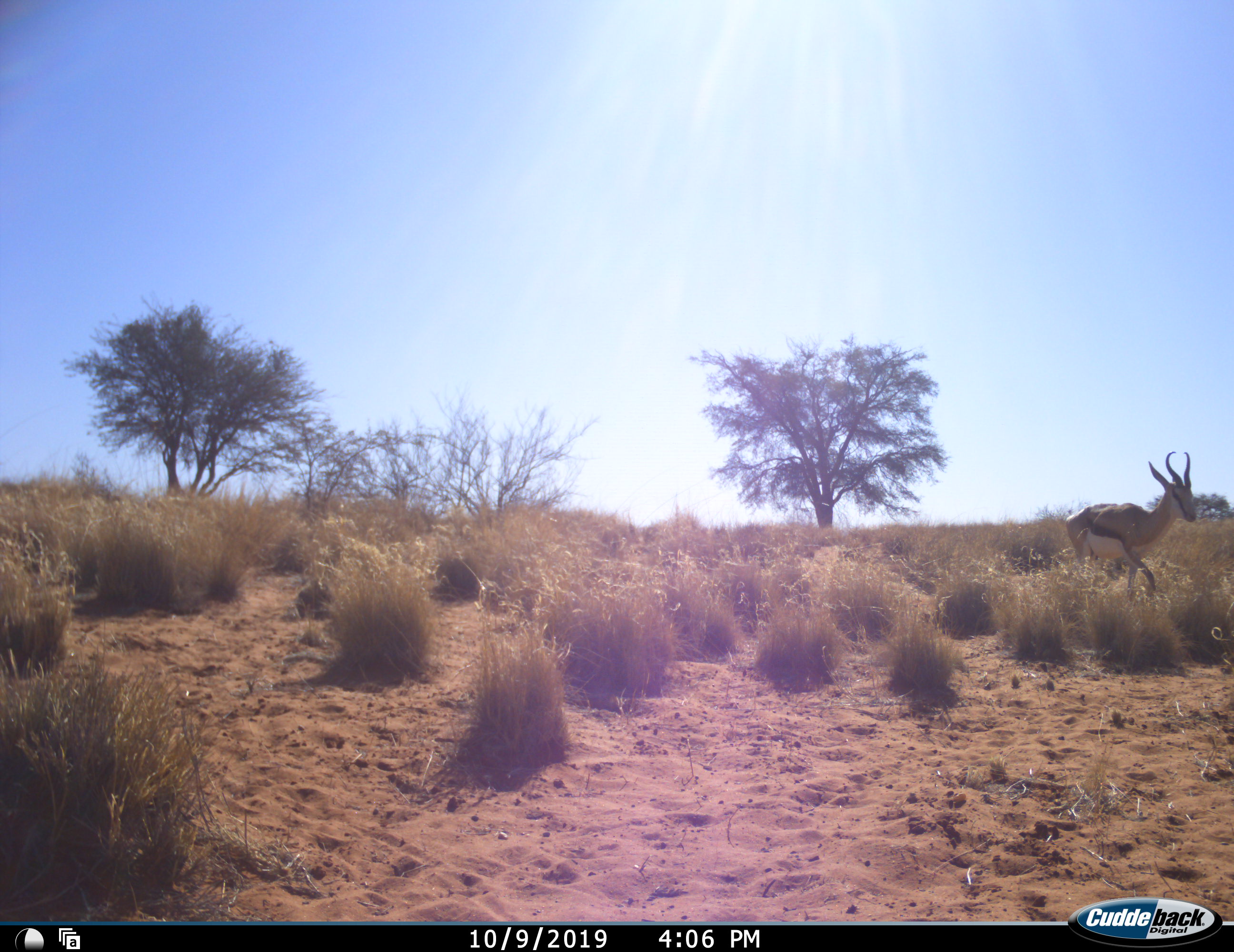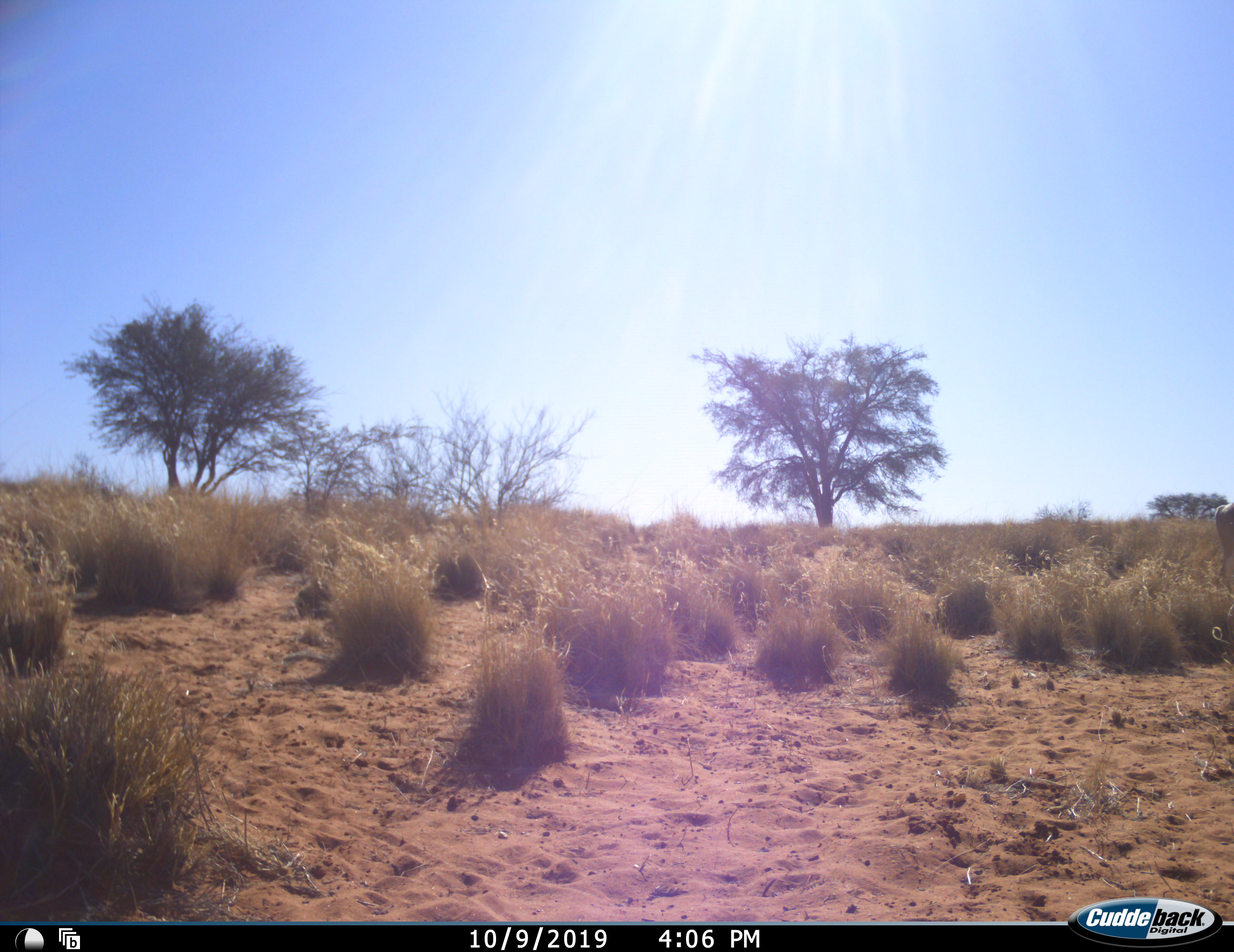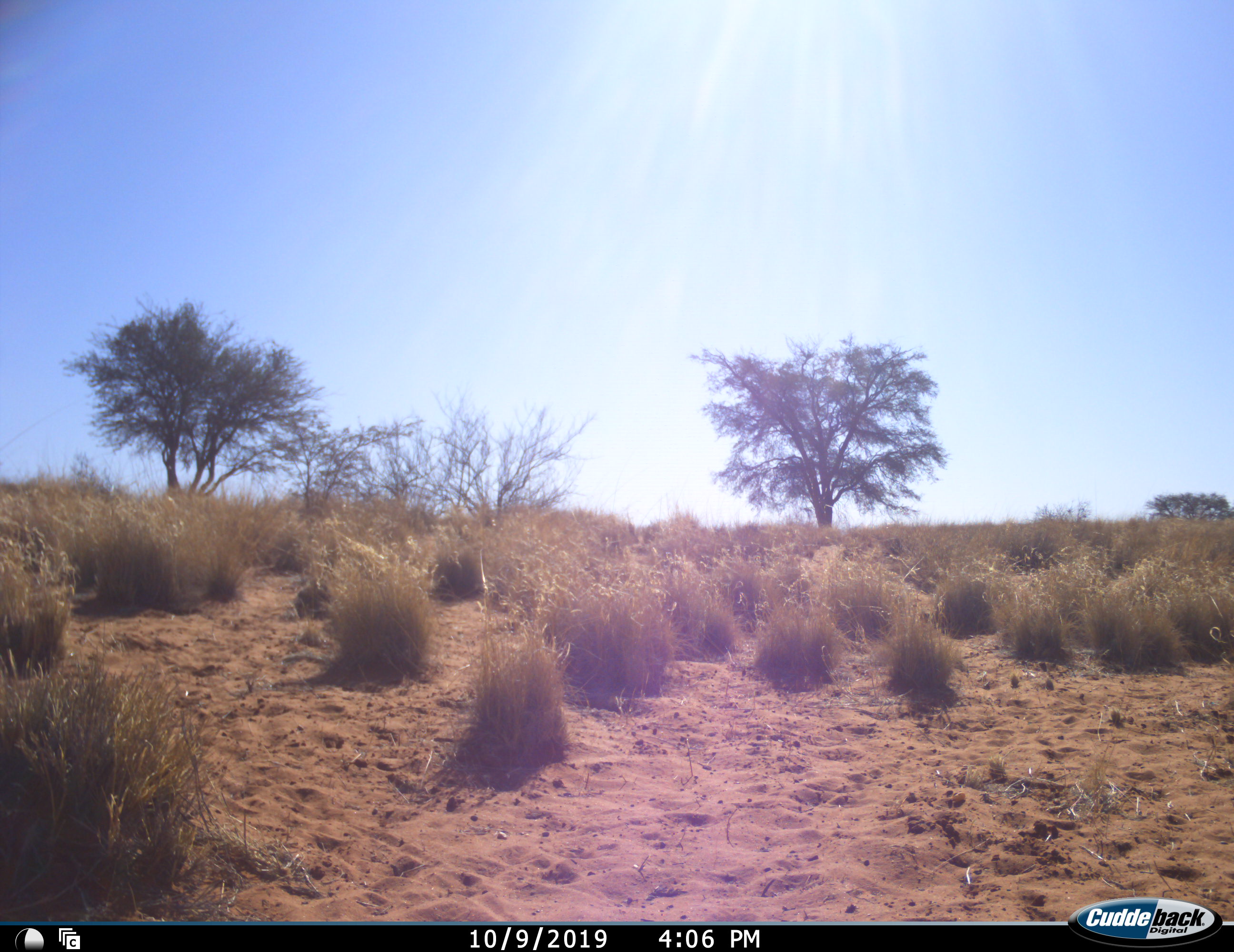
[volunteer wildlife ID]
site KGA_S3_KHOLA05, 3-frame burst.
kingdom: Animalia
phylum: Chordata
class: Mammalia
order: Artiodactyla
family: Bovidae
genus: Antidorcas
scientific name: Antidorcas marsupialis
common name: springbok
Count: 1.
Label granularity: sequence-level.